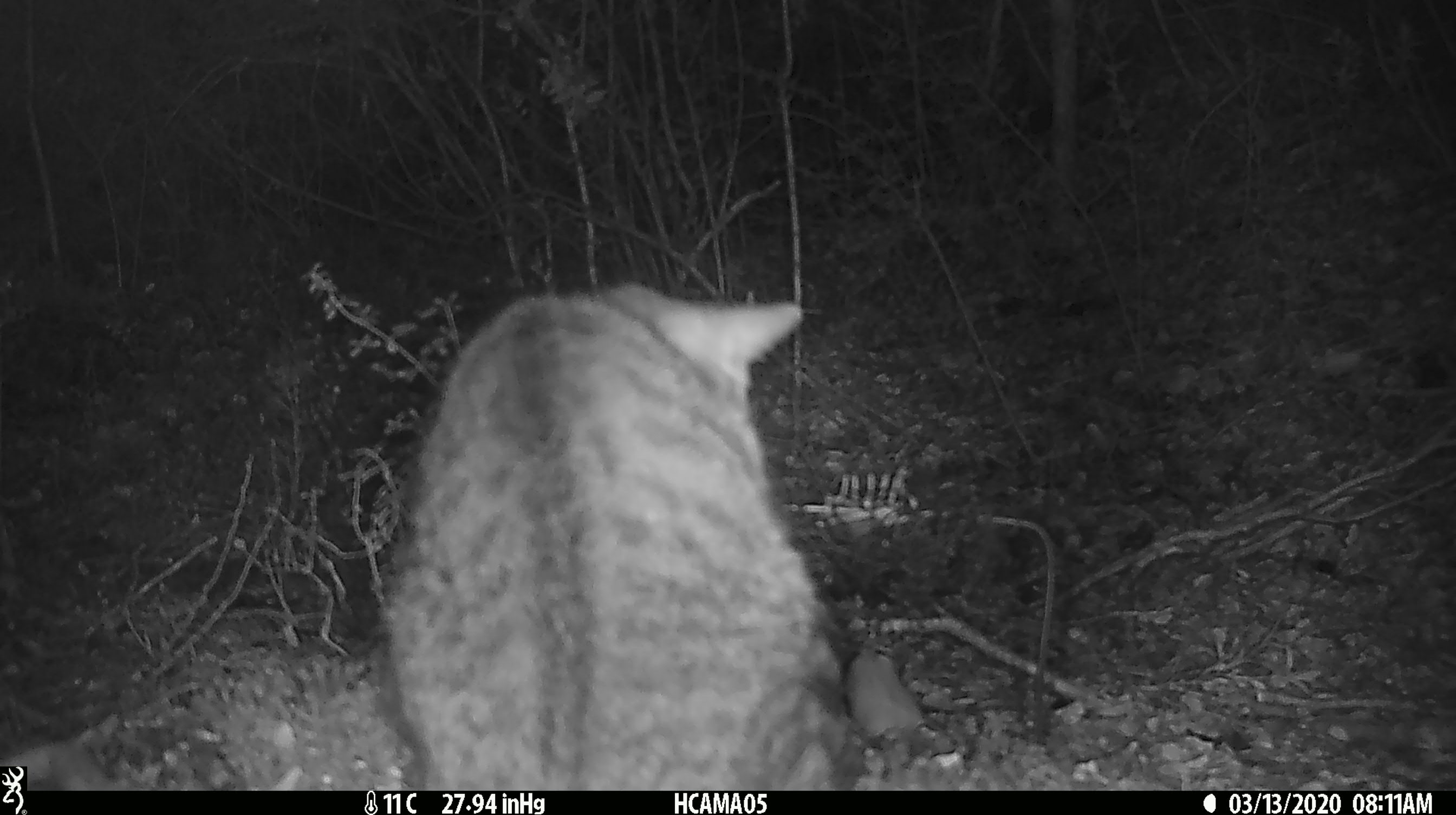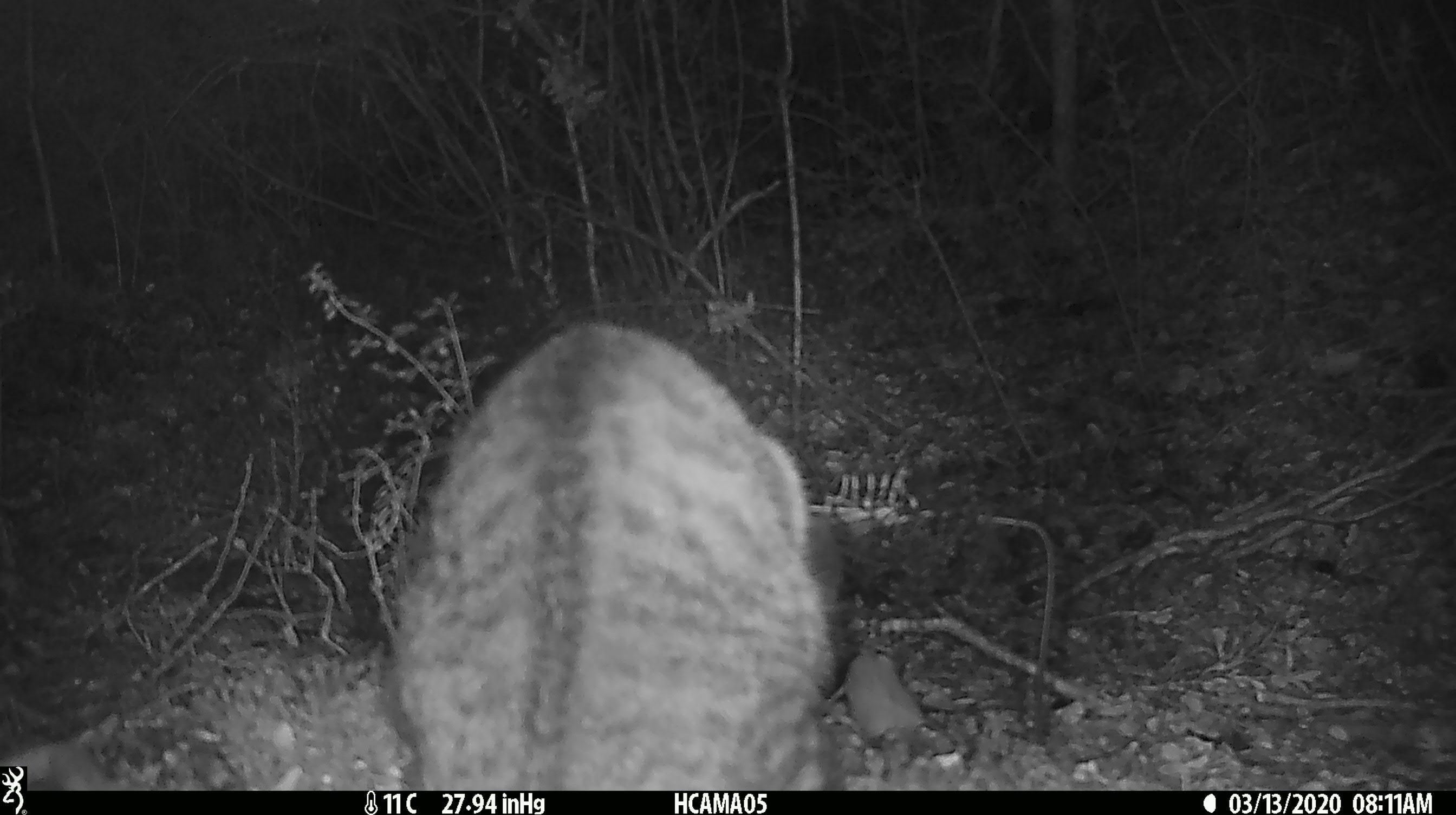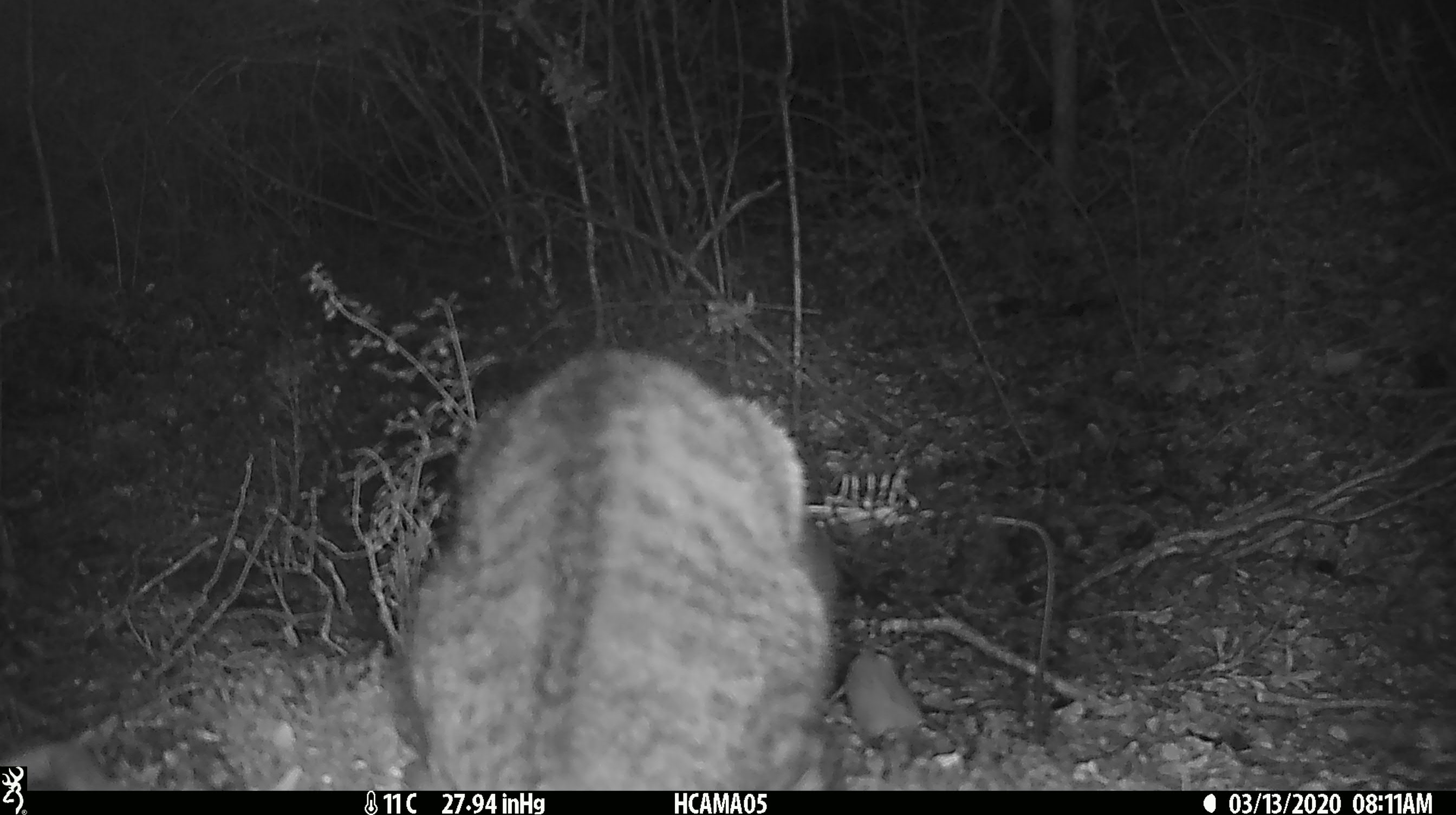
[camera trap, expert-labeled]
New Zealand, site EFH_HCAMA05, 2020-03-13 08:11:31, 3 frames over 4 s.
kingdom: Animalia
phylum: Chordata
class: Mammalia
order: Carnivora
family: Felidae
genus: Felis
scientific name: Felis catus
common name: domestic cat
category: cat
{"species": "cat (domestic cat) (Felis catus)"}